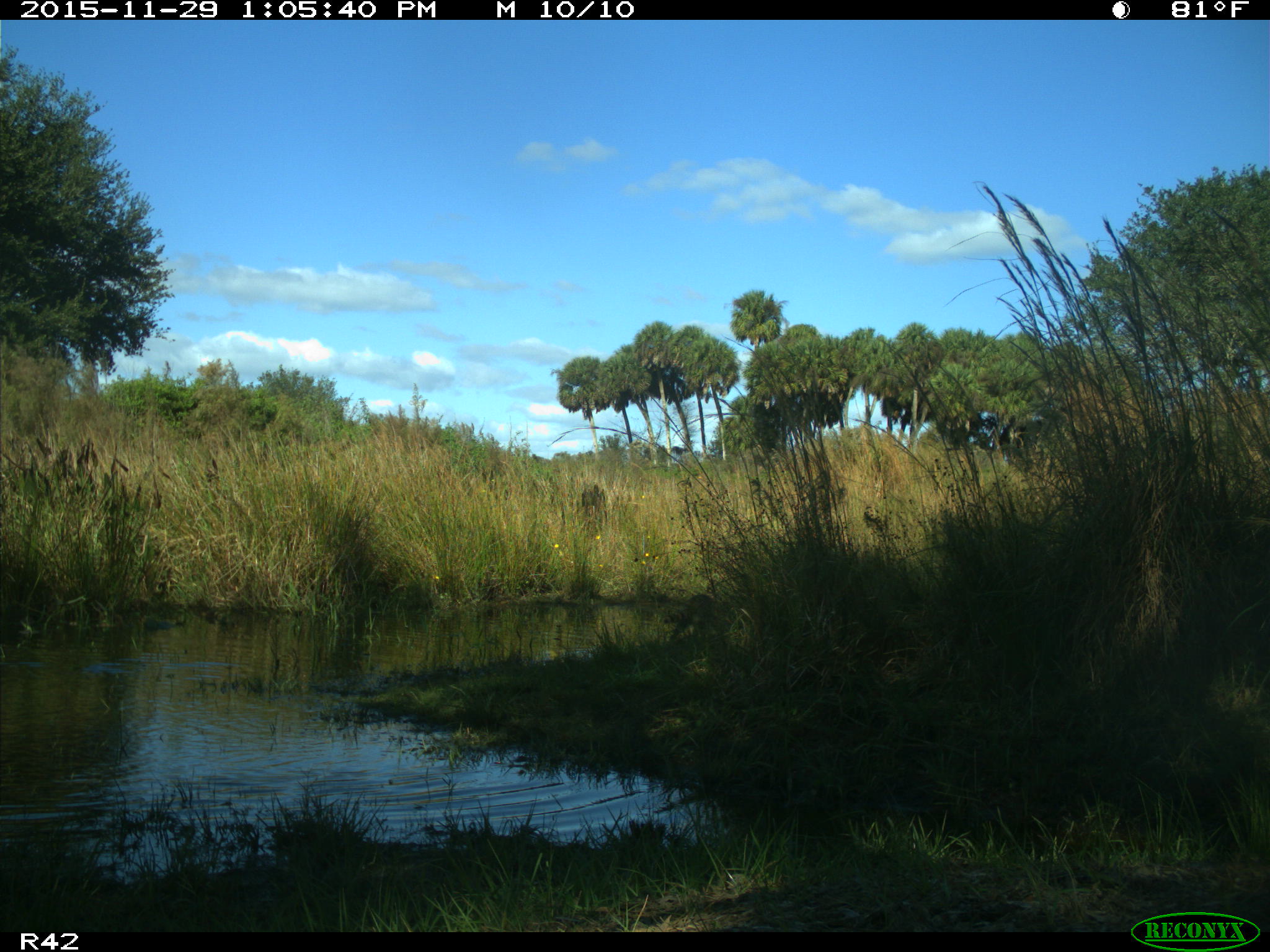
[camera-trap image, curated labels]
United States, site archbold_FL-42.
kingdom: Animalia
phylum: Chordata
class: Mammalia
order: Carnivora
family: Procyonidae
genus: Procyon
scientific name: Procyon lotor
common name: common raccoon